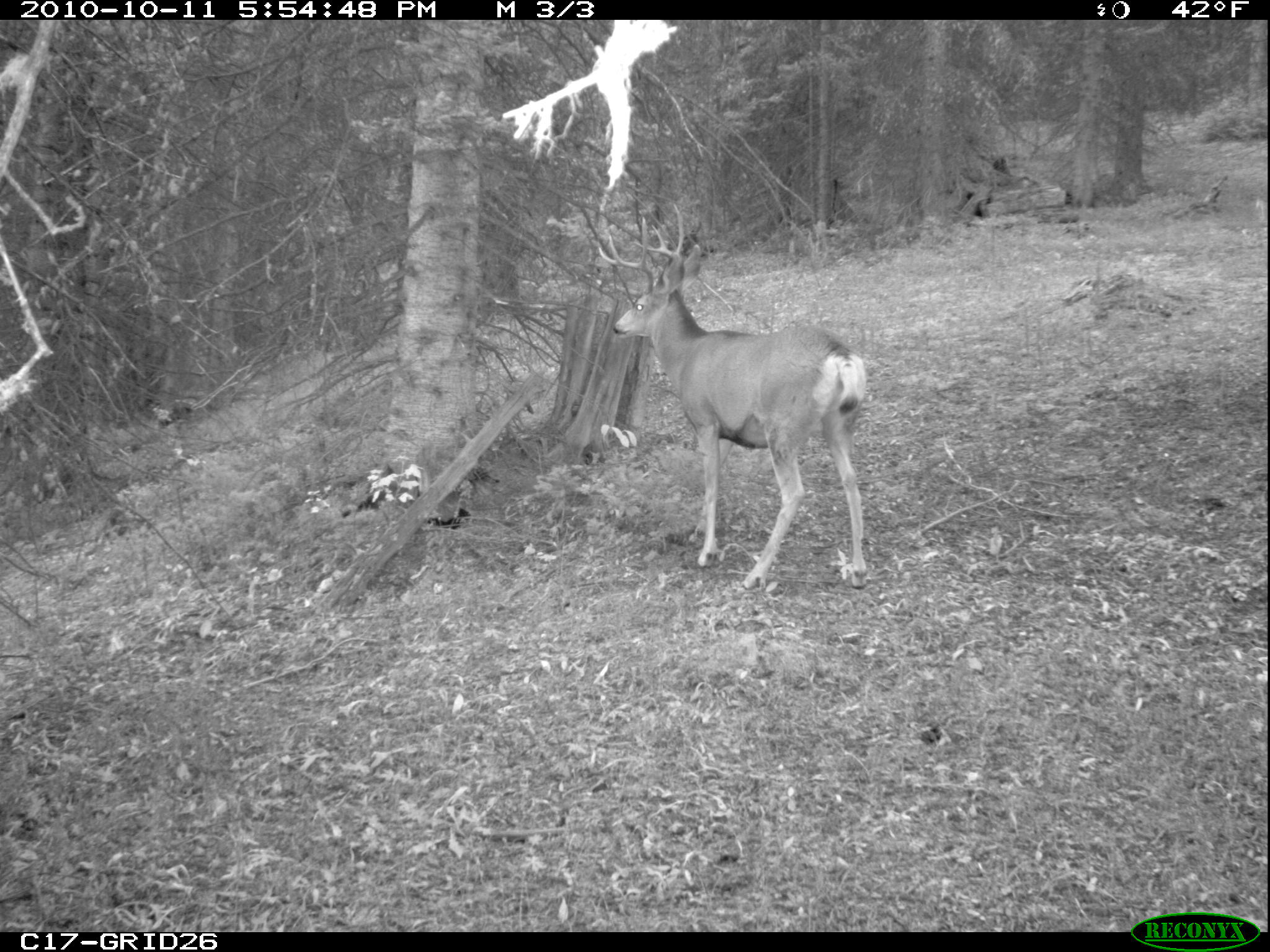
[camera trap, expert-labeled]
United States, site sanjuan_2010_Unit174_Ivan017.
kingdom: Animalia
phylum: Chordata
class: Mammalia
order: Artiodactyla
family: Cervidae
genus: Odocoileus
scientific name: Odocoileus hemionus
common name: mule deer